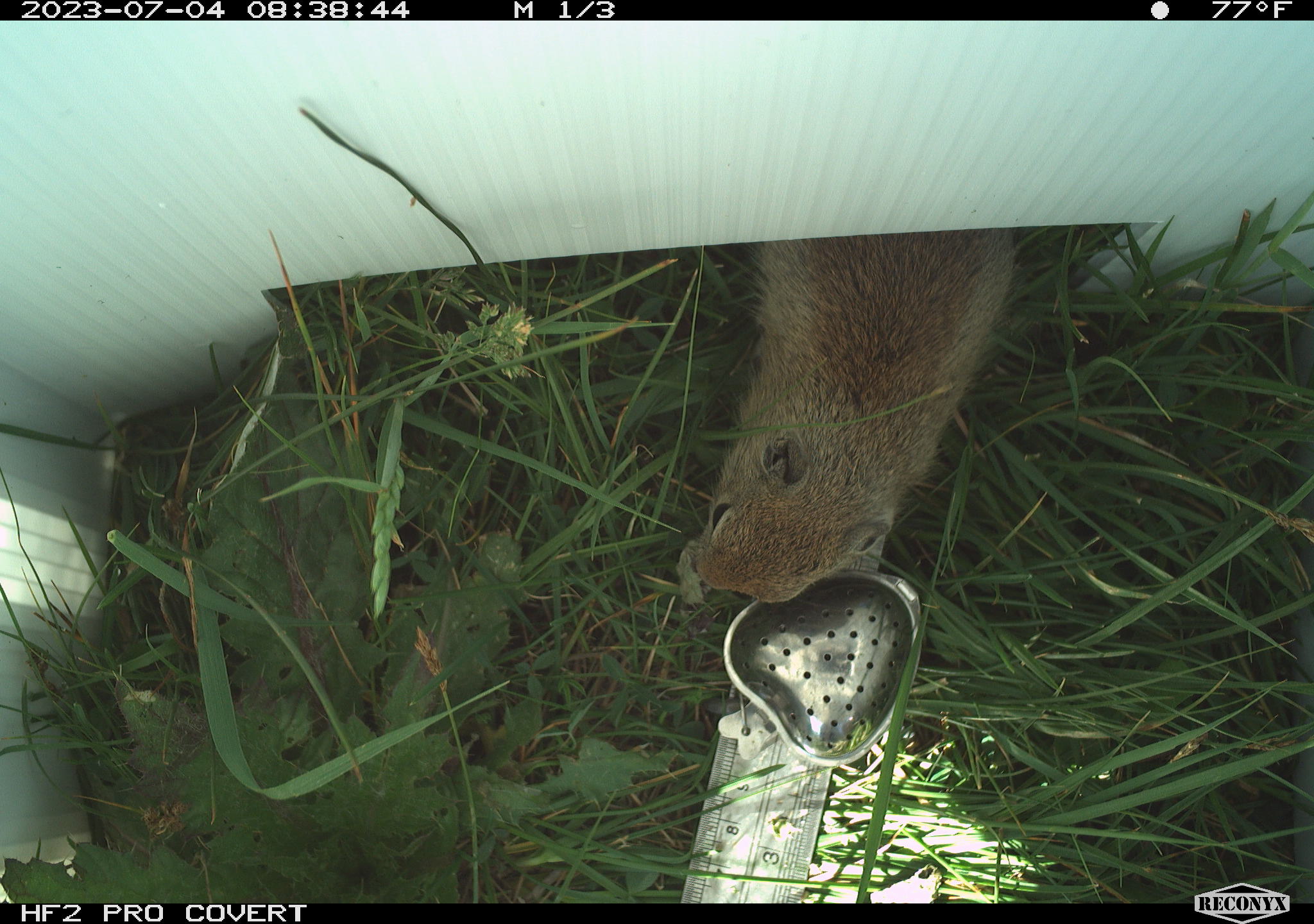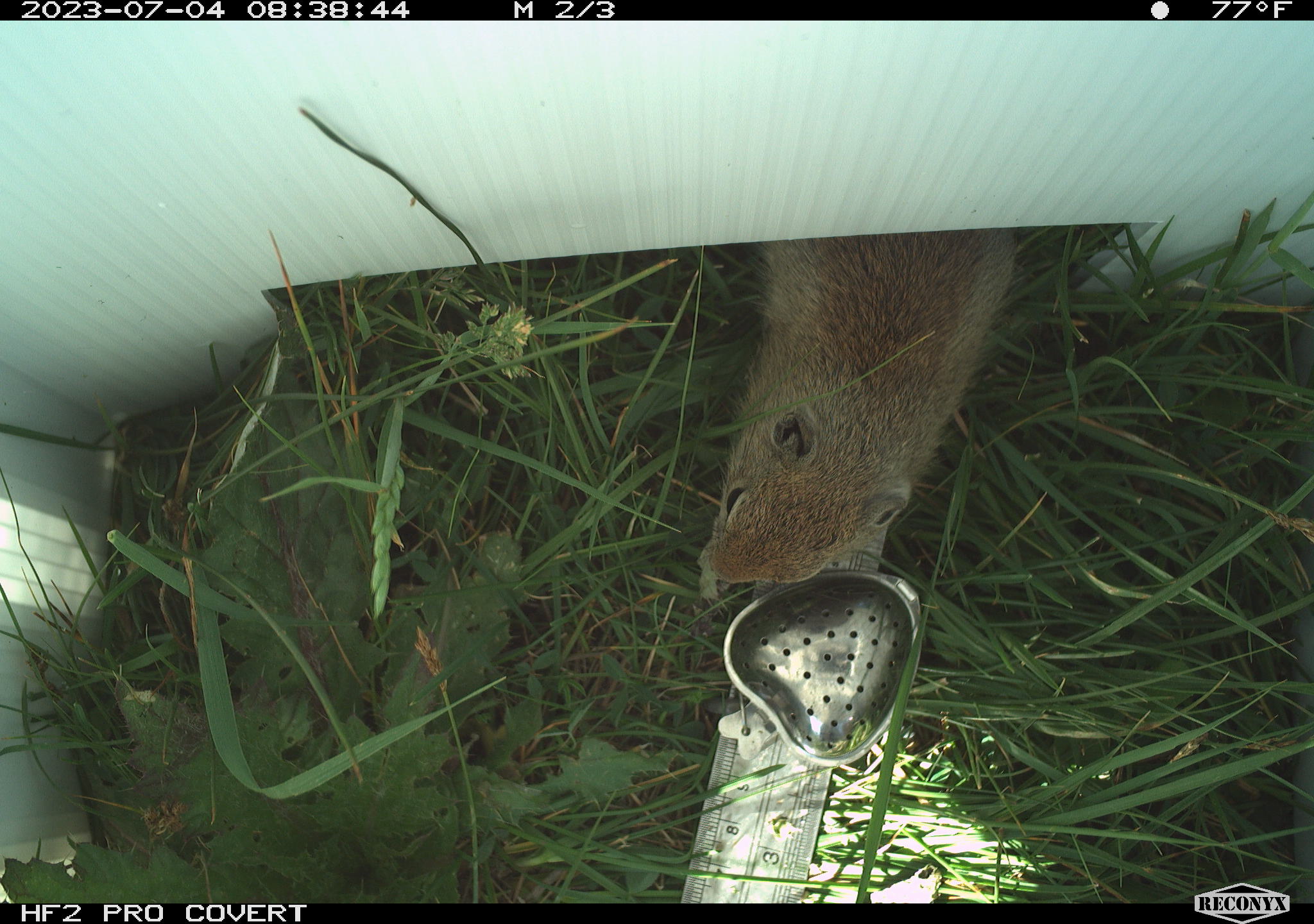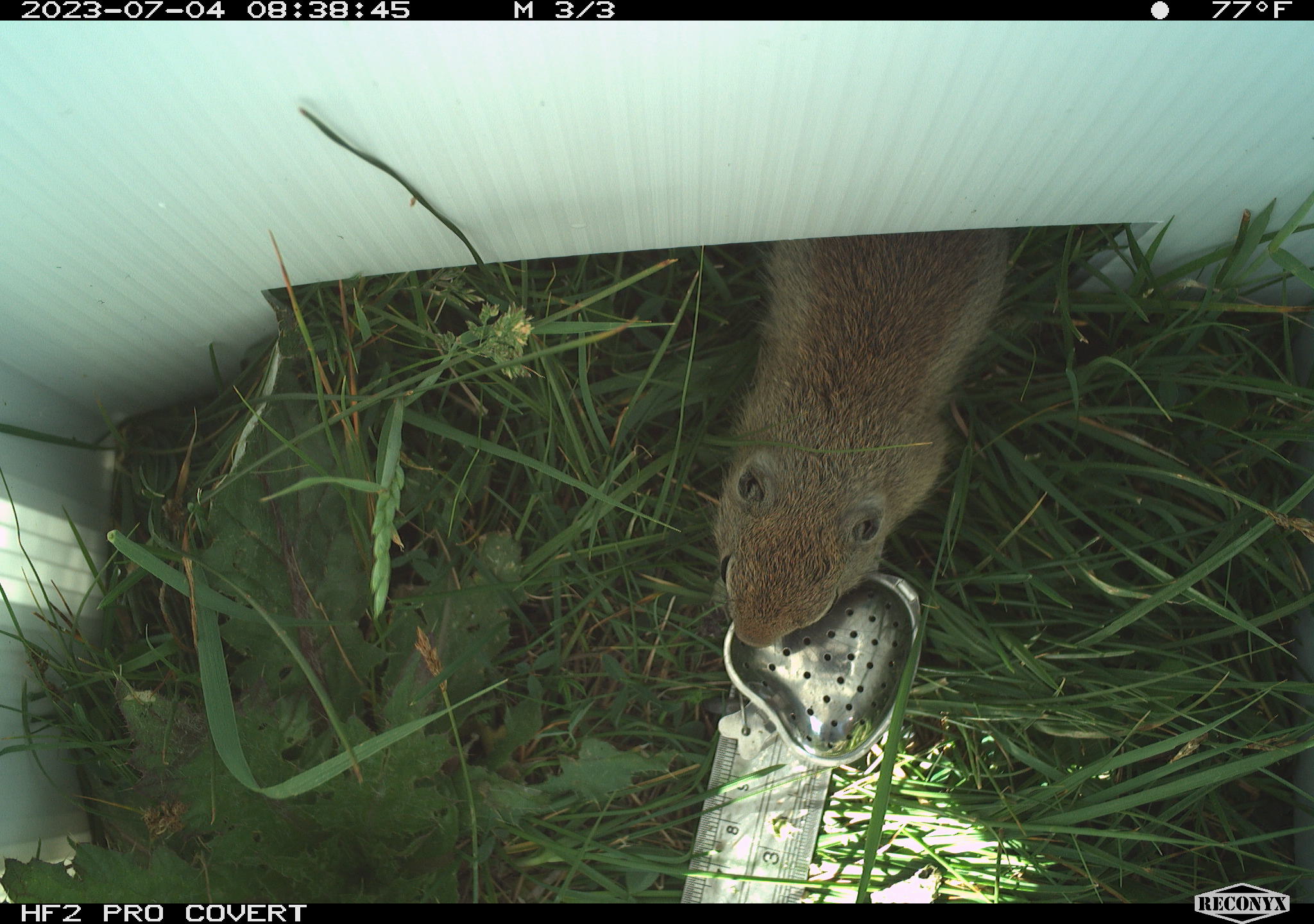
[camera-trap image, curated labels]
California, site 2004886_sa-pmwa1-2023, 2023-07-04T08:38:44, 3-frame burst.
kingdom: Animalia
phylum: Chordata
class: Mammalia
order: Rodentia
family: Sciuridae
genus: Urocitellus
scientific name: Urocitellus beldingi beldingi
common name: belding's ground squirrel